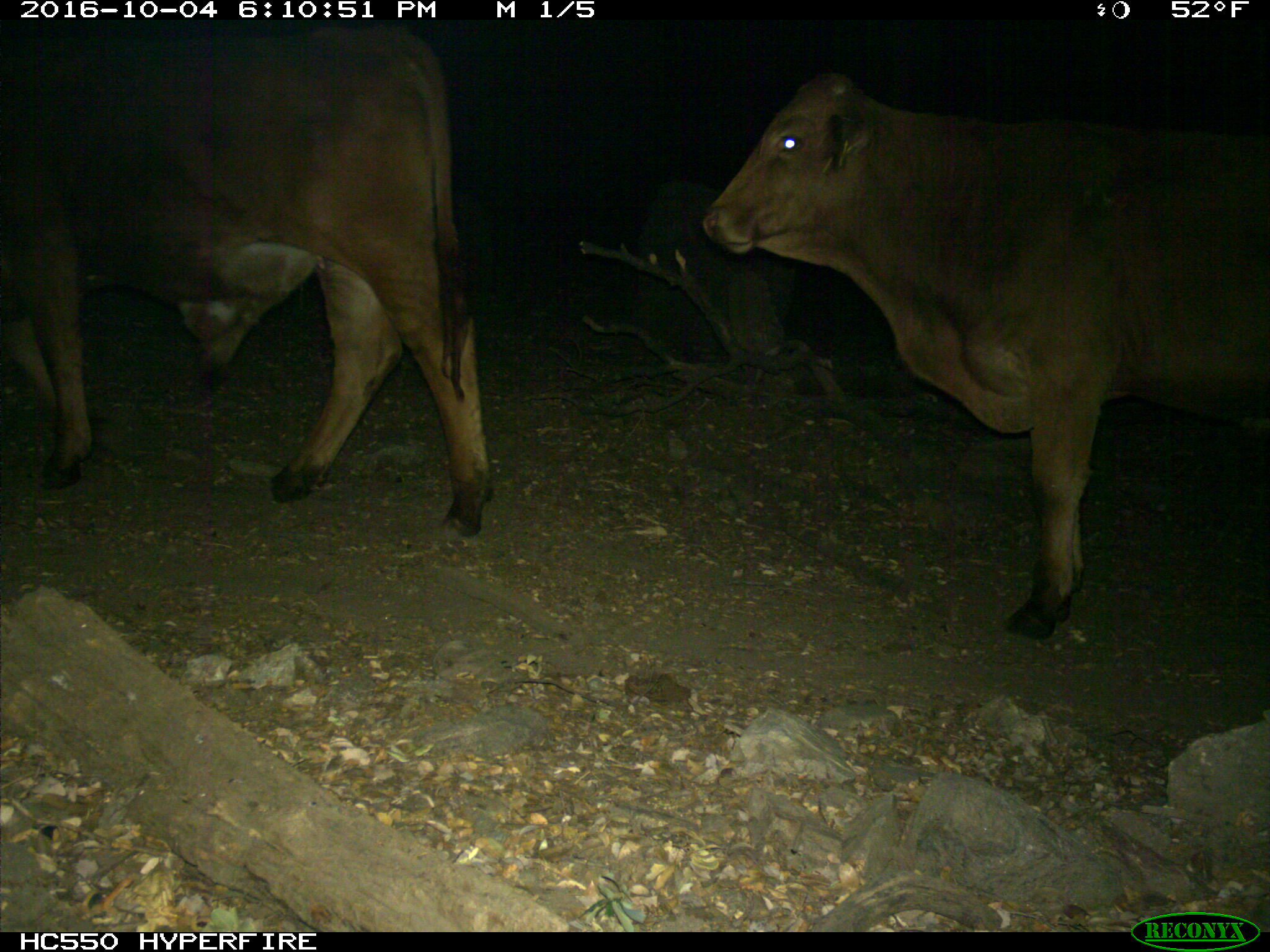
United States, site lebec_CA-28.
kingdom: Animalia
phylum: Chordata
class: Mammalia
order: Artiodactyla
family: Bovidae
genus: Bos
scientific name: Bos taurus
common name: domestic cow